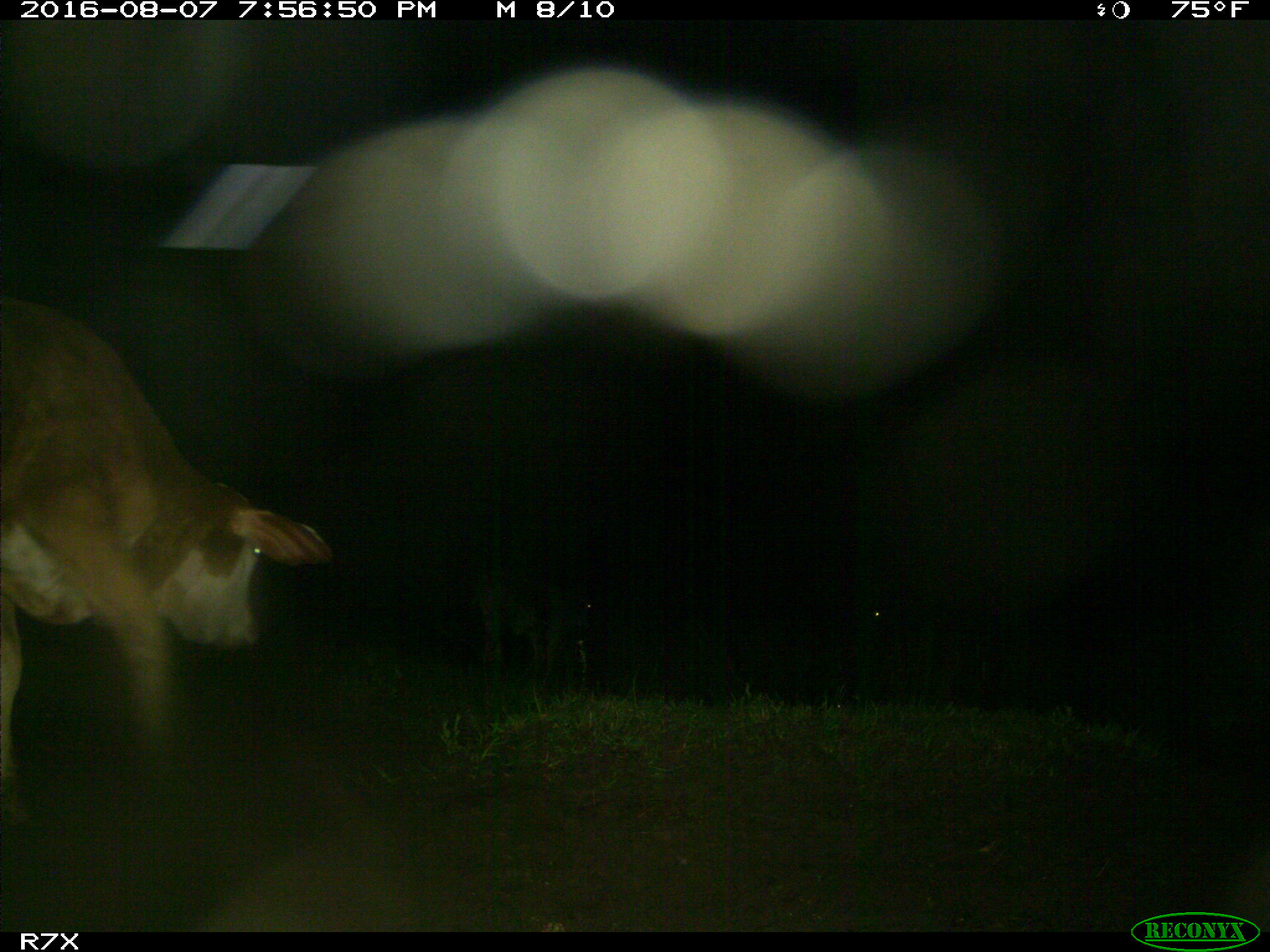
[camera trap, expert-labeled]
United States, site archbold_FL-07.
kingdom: Animalia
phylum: Chordata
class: Mammalia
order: Artiodactyla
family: Bovidae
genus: Bos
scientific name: Bos taurus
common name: domestic cow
Bos taurus (domestic cow).